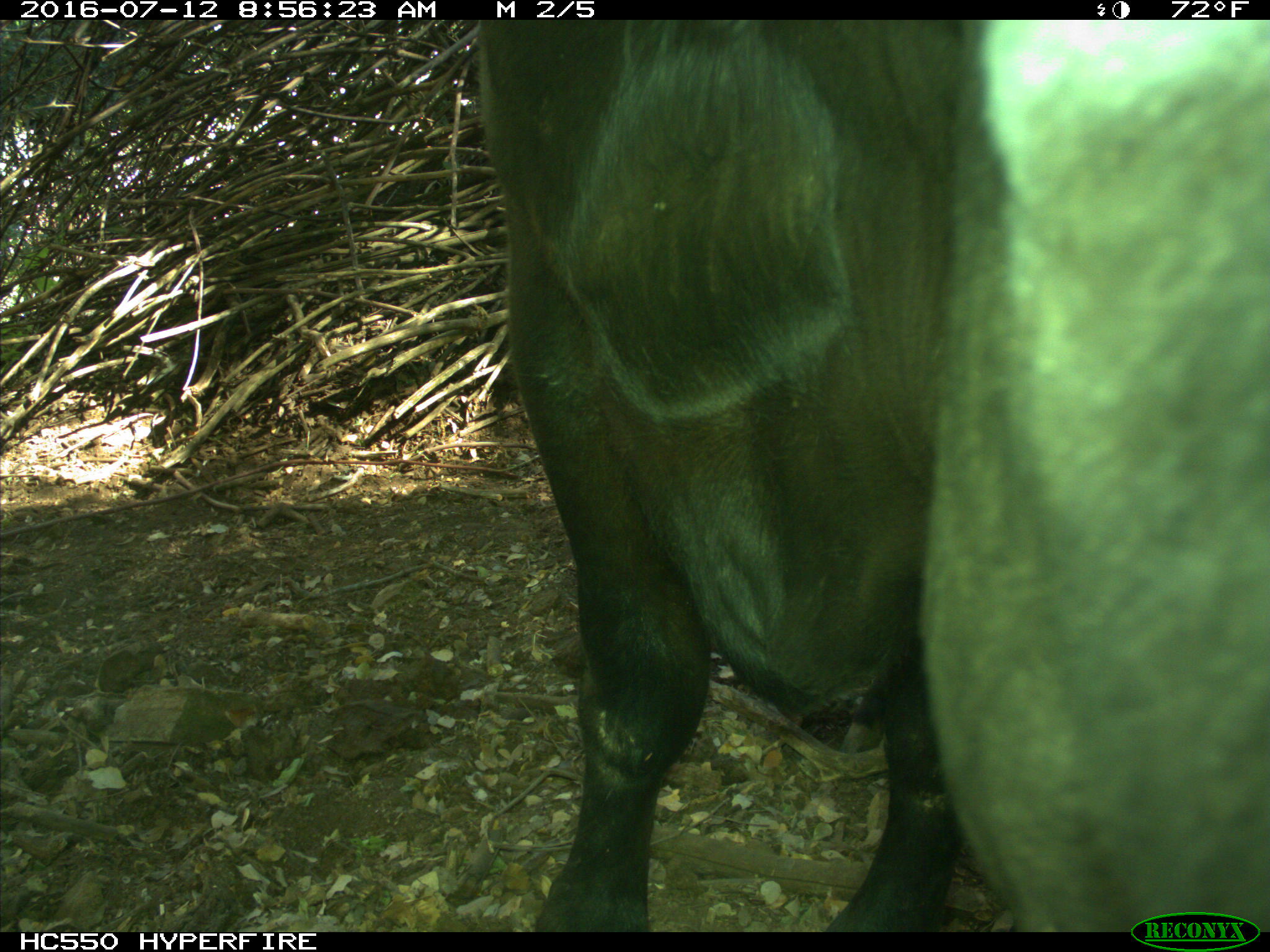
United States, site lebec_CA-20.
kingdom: Animalia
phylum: Chordata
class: Mammalia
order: Artiodactyla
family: Bovidae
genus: Bos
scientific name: Bos taurus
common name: domestic cow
Bos taurus (domestic cow).